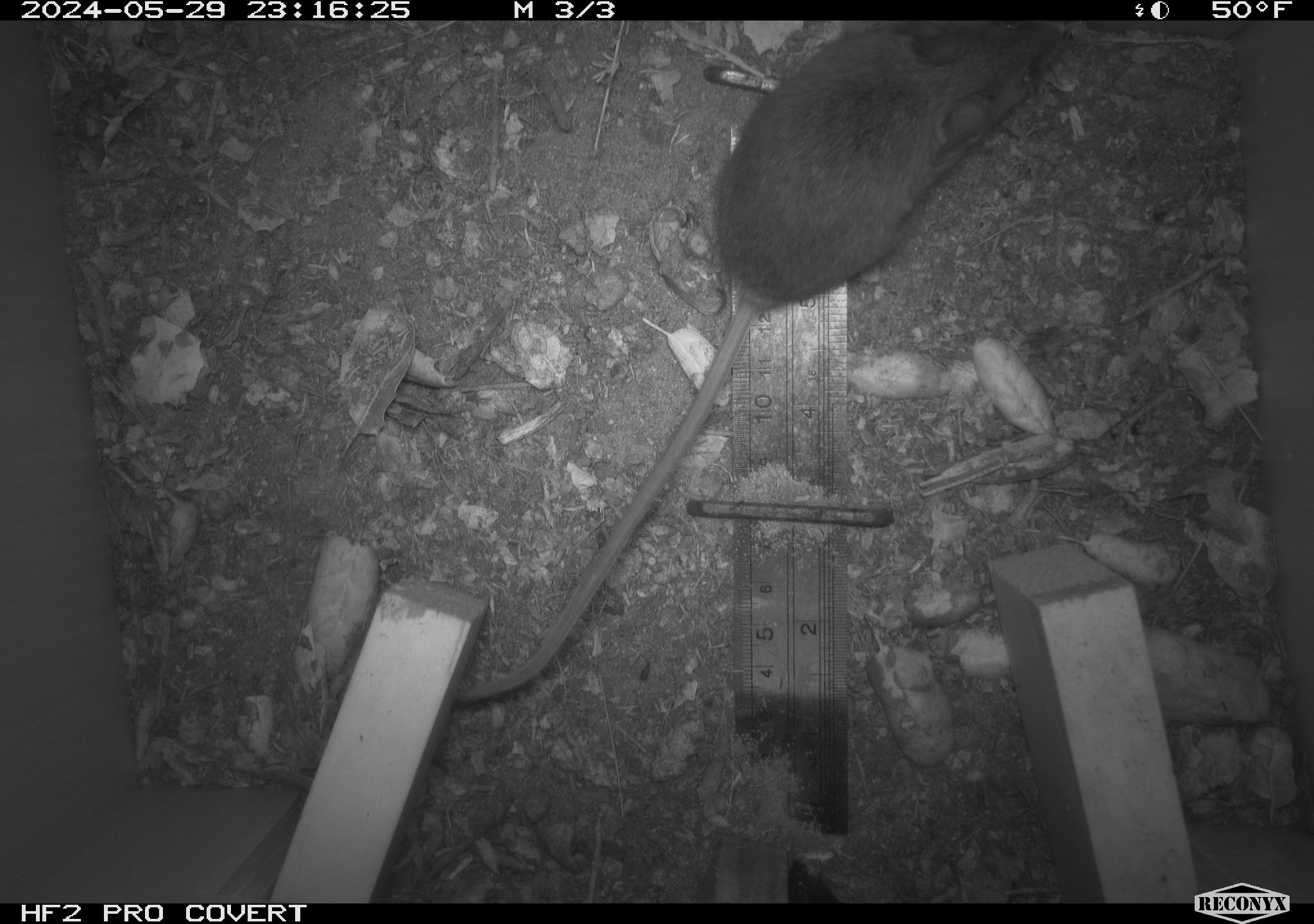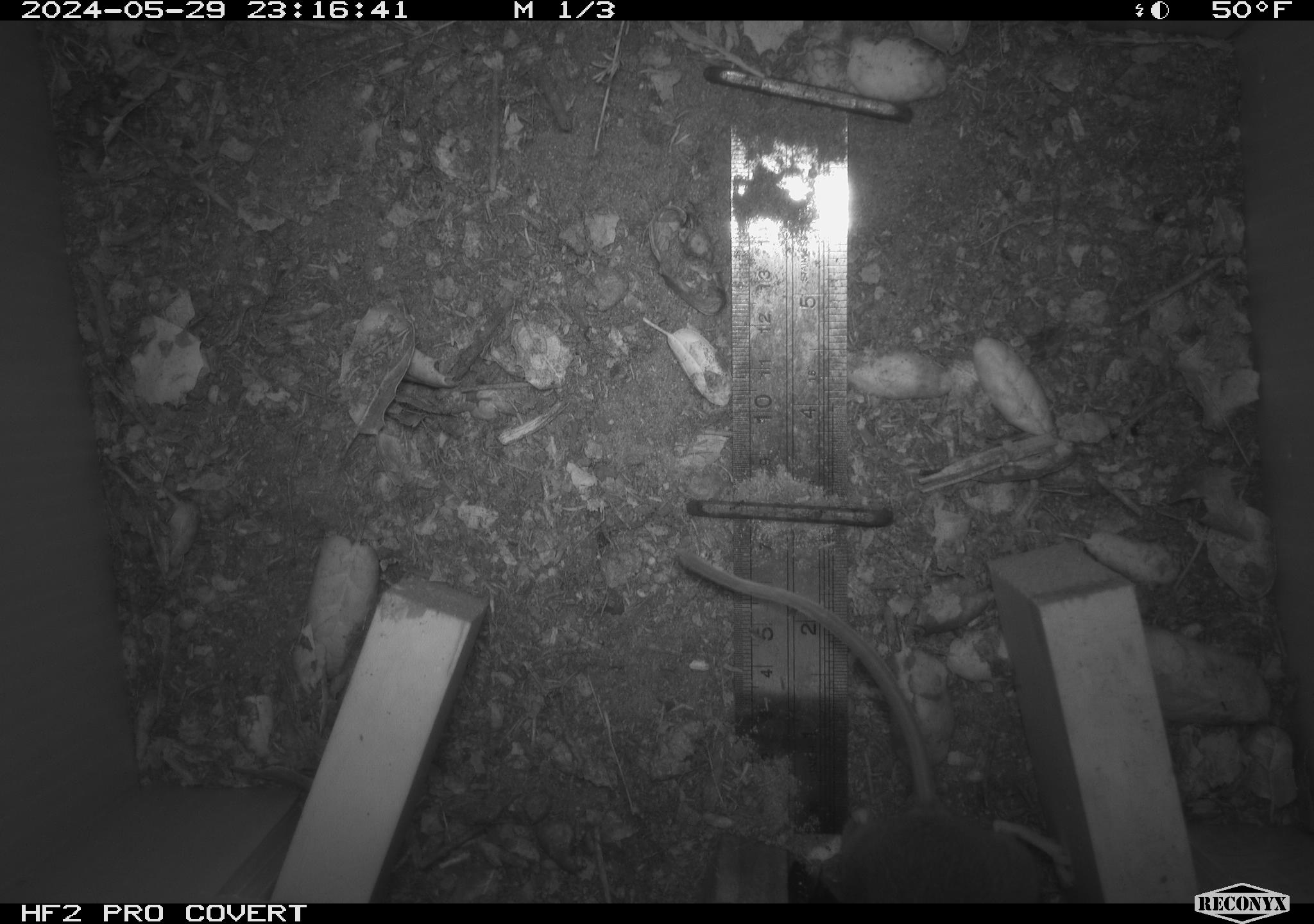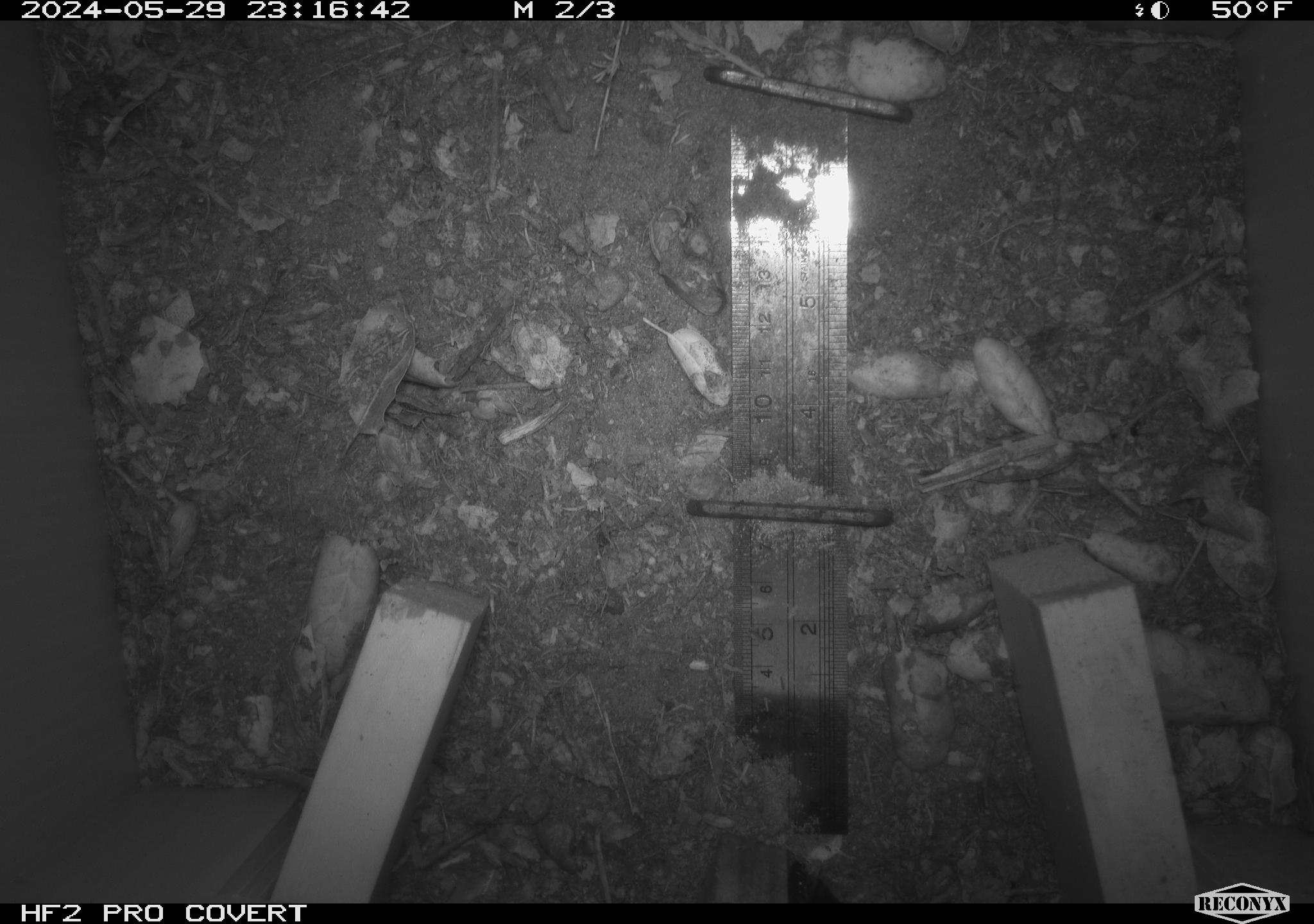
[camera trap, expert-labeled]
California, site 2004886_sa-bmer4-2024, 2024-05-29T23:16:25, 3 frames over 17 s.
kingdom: Animalia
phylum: Chordata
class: Mammalia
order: Rodentia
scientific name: Rodentia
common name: mouse species